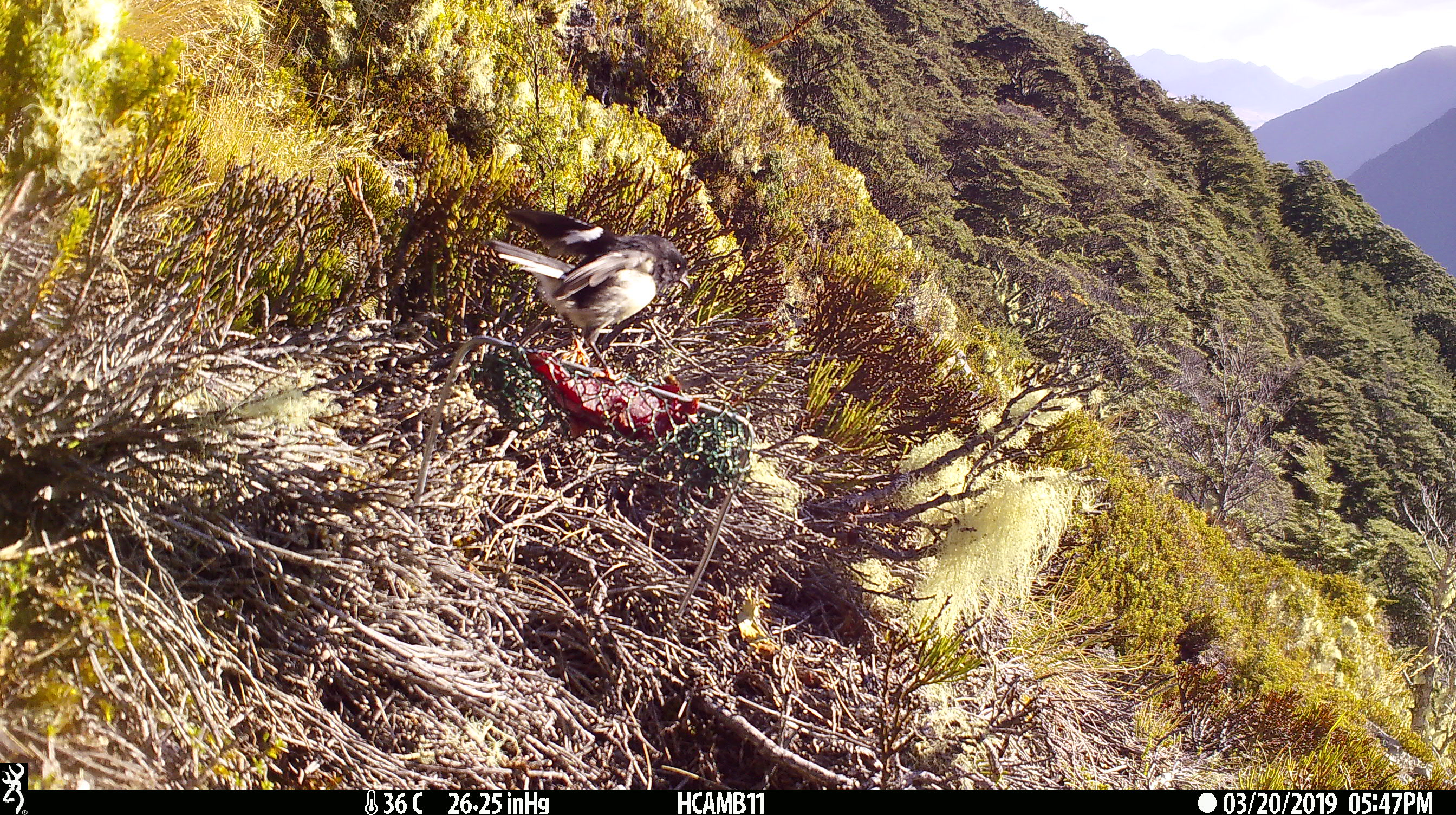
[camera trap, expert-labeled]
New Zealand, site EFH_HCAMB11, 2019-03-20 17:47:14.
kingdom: Animalia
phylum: Chordata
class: Aves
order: Passeriformes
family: Petroicidae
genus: Petroica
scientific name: Petroica macrocephala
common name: tomtit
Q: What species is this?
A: Tomtit (Petroica macrocephala).